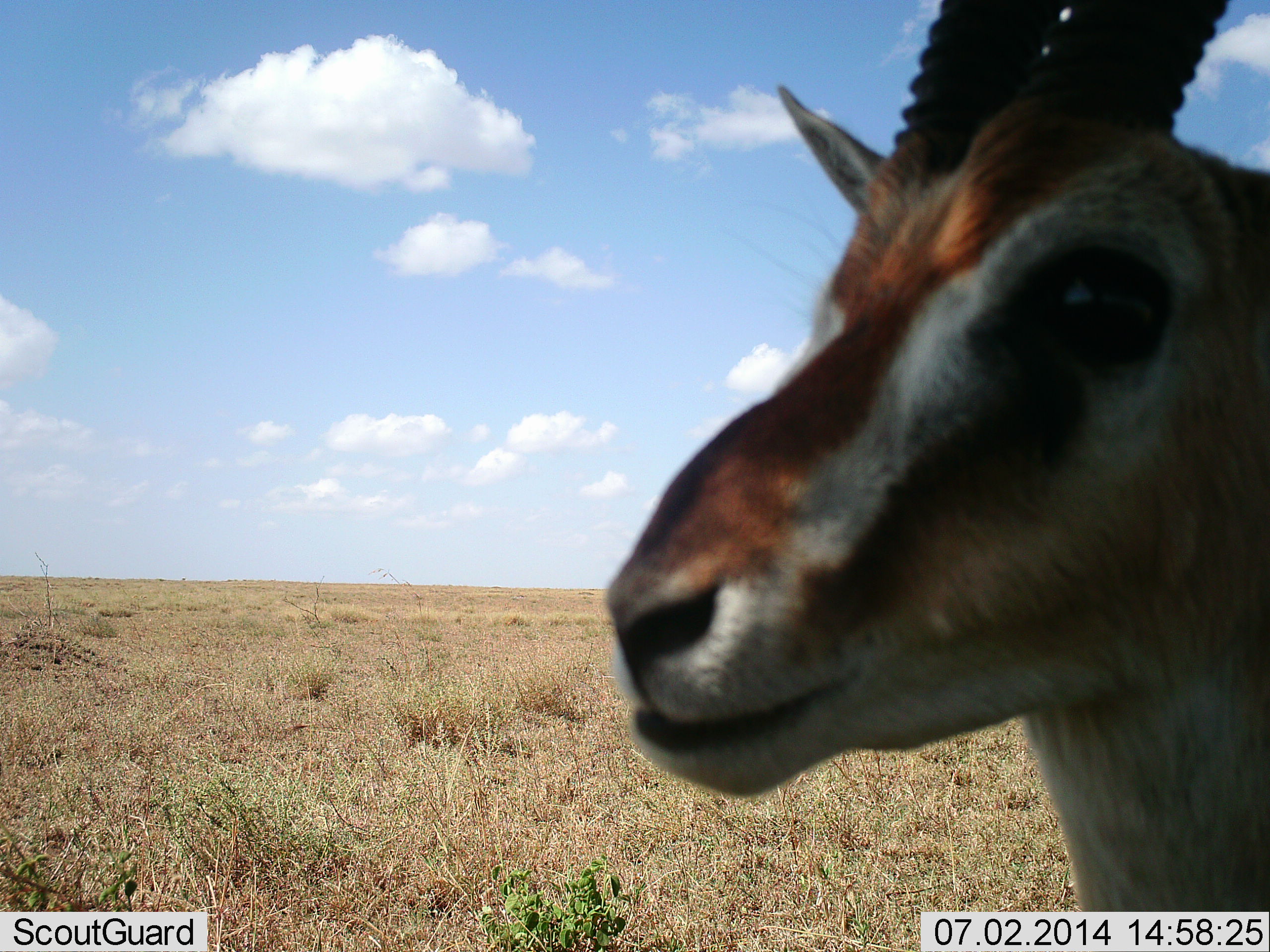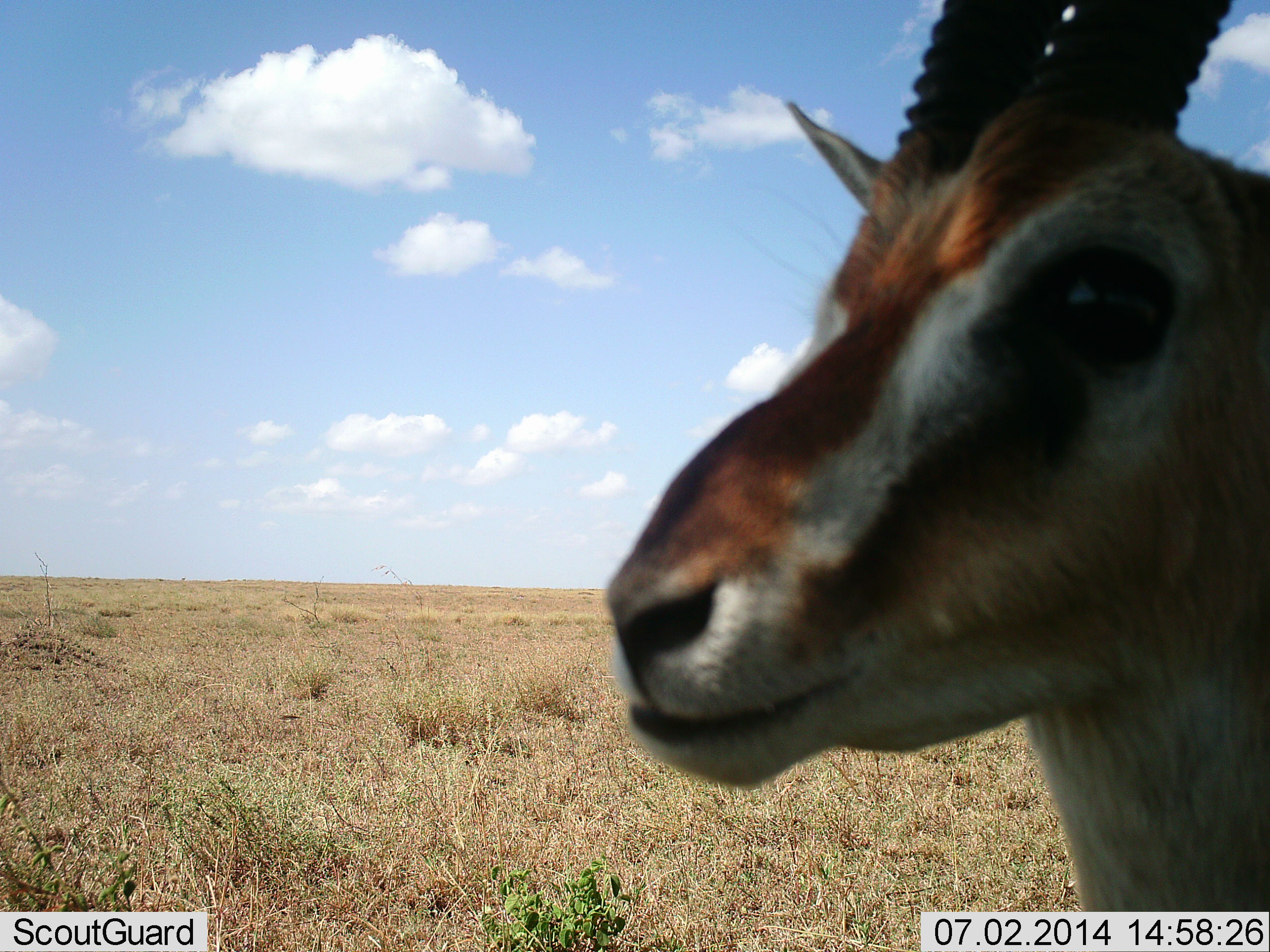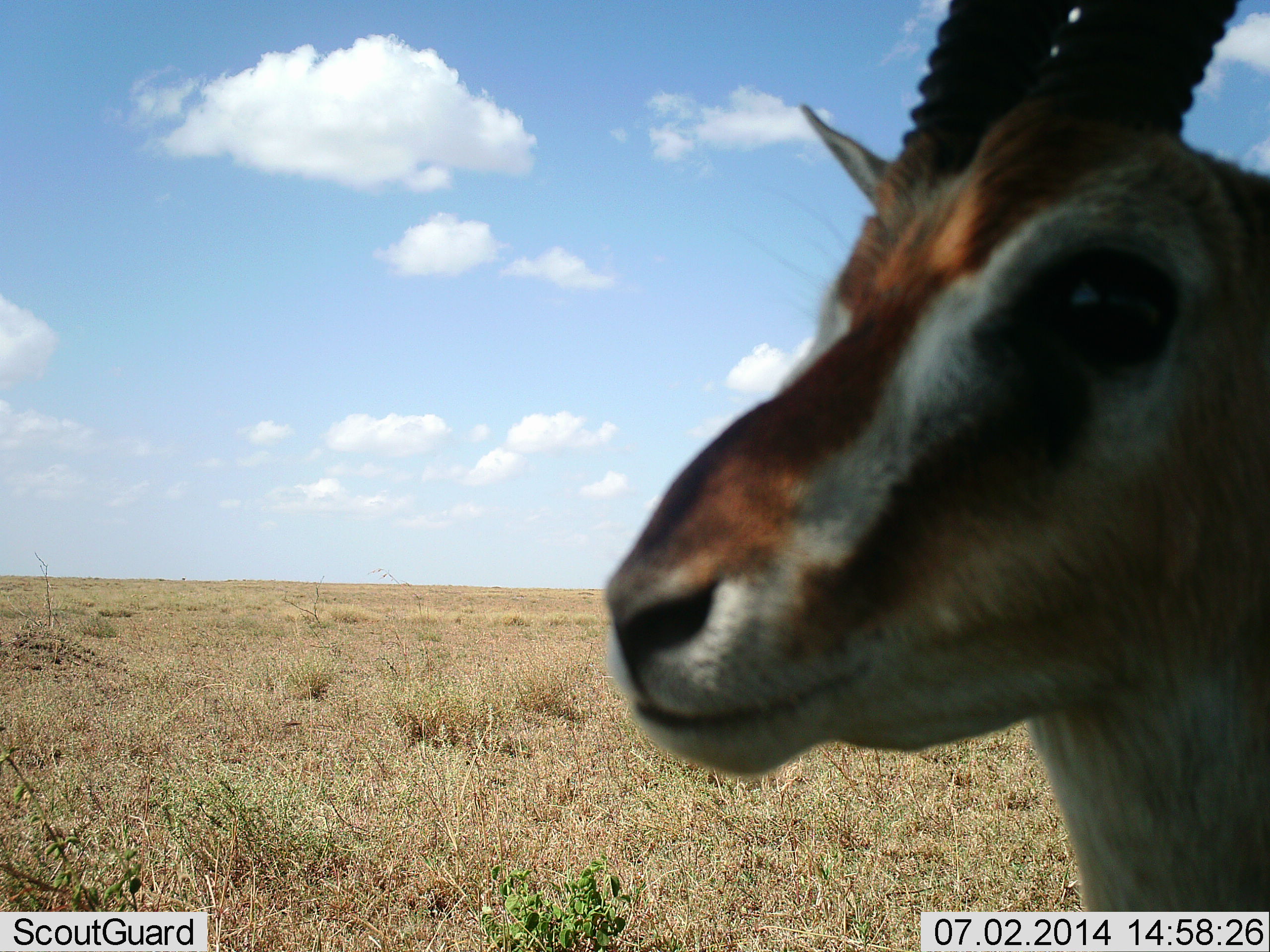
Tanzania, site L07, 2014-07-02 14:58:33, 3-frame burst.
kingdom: Animalia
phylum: Chordata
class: Mammalia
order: Artiodactyla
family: Bovidae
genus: Eudorcas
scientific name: Eudorcas thomsonii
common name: thomson's gazelle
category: gazellethomsons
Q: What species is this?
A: Gazellethomsons (thomson's gazelle) (Eudorcas thomsonii).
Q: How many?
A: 1.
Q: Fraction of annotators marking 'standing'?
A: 90%.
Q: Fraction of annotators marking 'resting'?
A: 0%.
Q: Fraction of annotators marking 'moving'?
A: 0%.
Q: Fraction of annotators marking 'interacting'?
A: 0%.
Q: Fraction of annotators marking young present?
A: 0%.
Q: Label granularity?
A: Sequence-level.